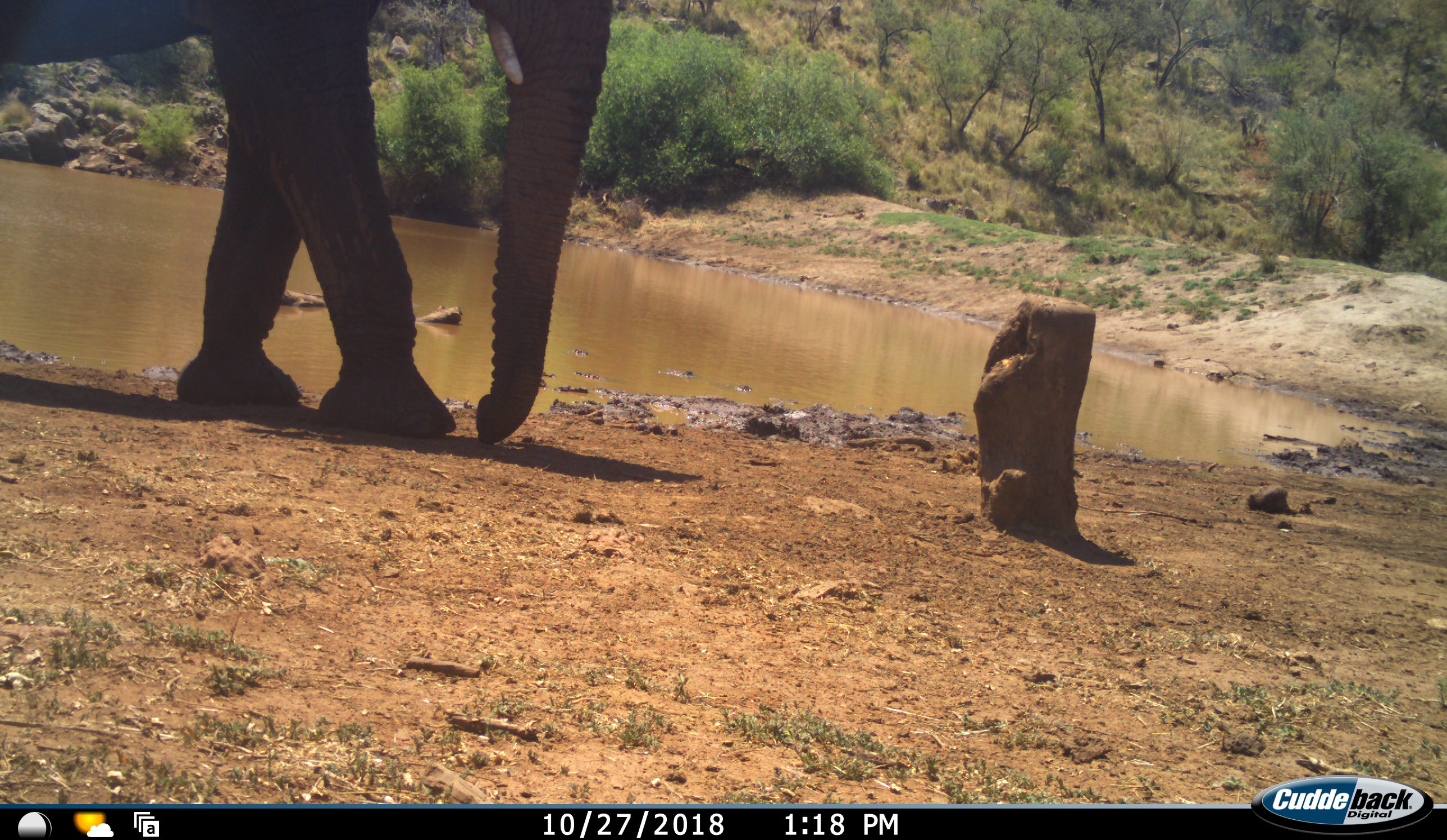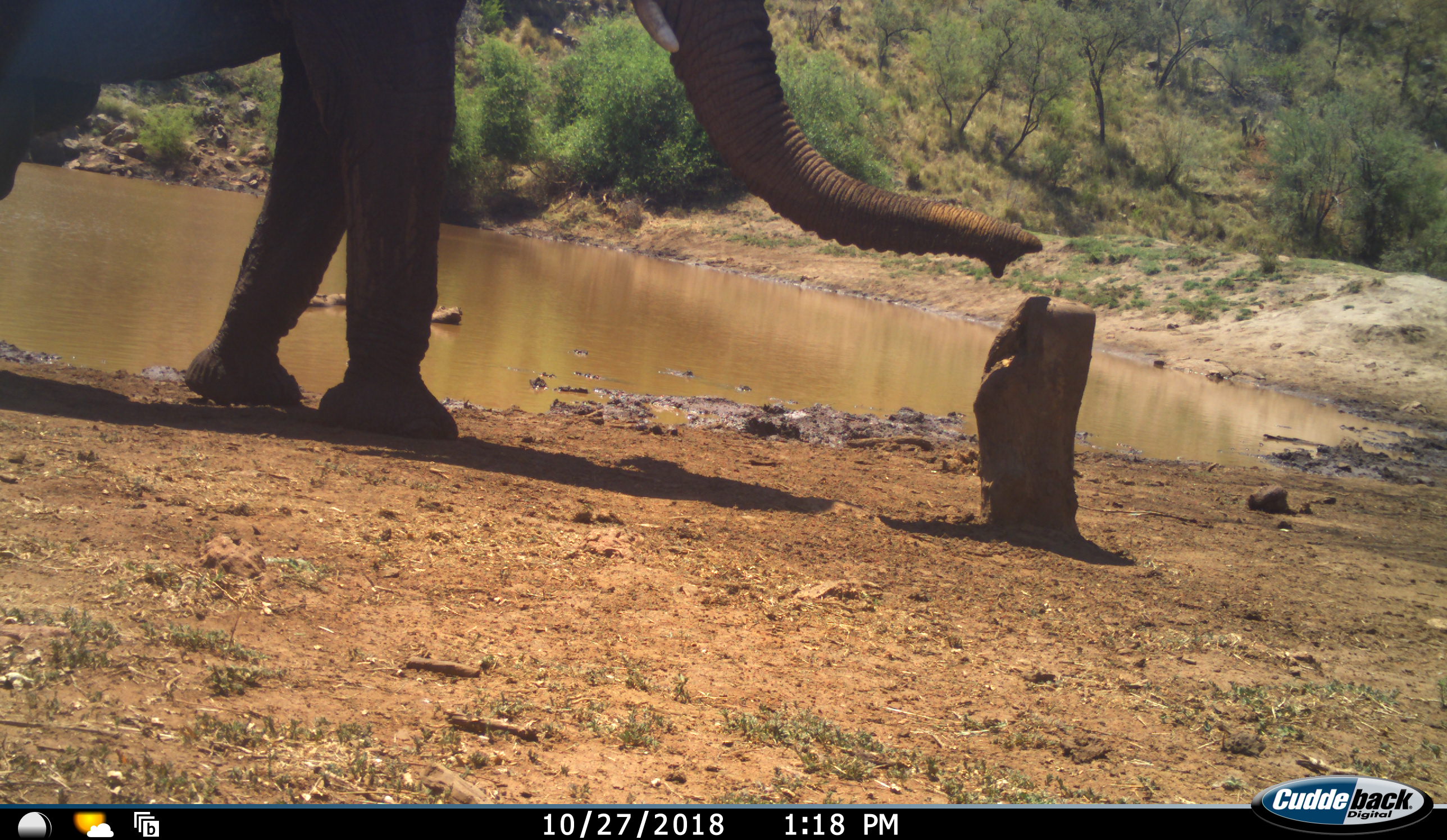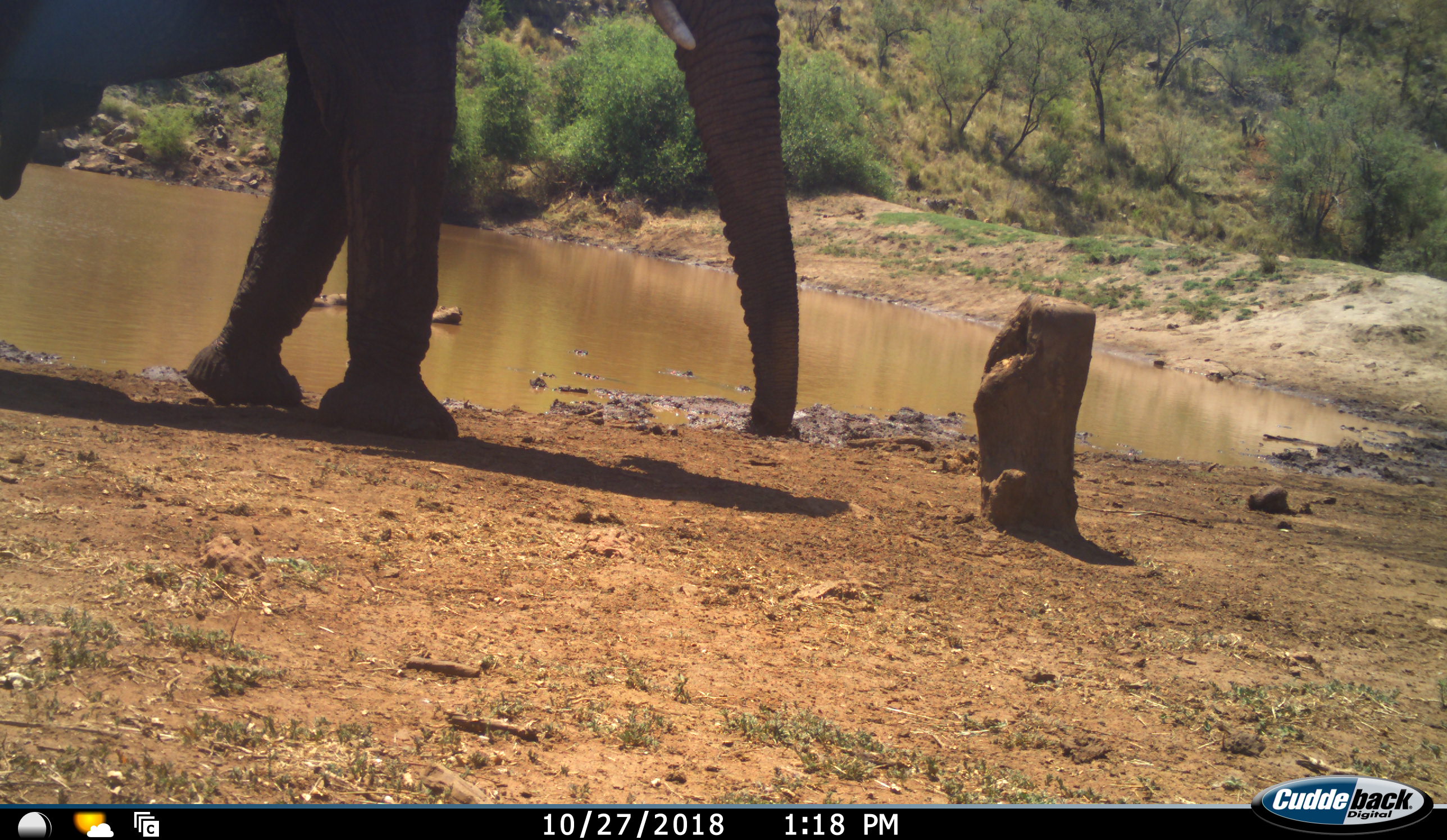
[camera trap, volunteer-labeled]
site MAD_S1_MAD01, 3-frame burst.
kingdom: Animalia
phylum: Chordata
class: Mammalia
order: Proboscidea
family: Elephantidae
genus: Loxodonta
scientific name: Loxodonta africana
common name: african bush elephant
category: elephant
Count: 1.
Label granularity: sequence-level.